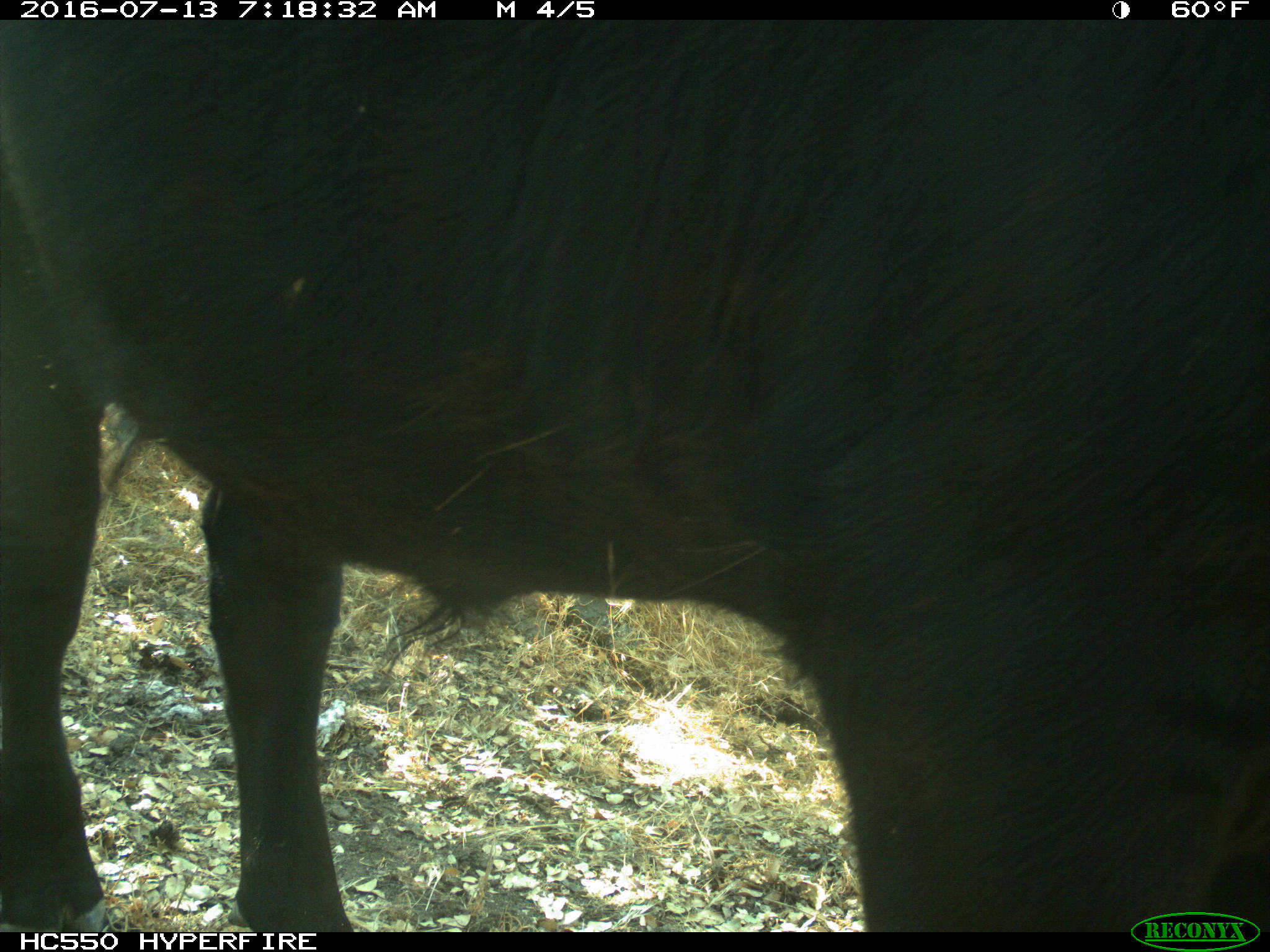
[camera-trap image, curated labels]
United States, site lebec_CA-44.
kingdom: Animalia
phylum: Chordata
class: Mammalia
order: Artiodactyla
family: Bovidae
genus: Bos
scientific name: Bos taurus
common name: domestic cow